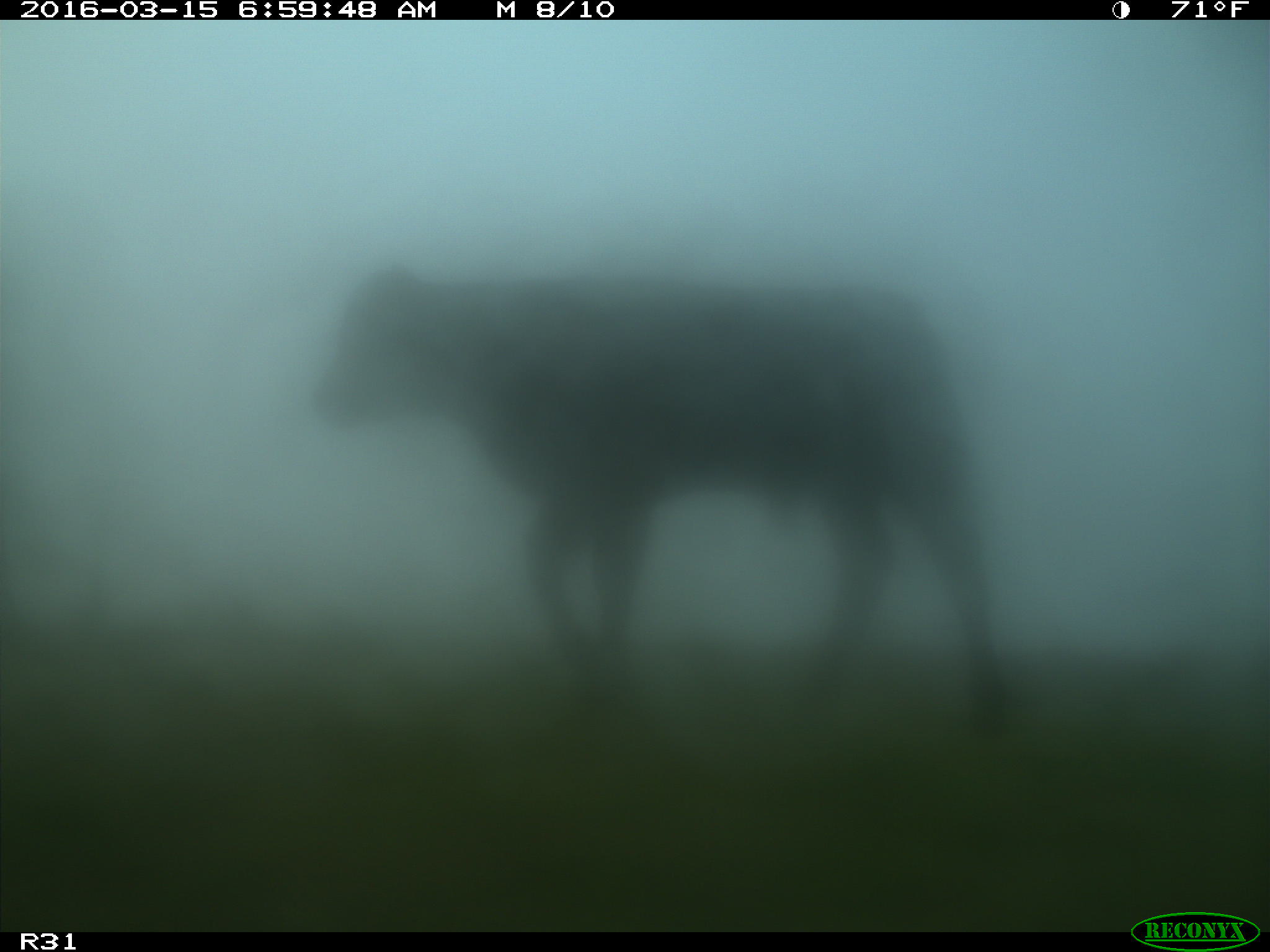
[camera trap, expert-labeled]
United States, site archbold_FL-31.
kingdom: Animalia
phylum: Chordata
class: Mammalia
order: Artiodactyla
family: Bovidae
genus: Bos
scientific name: Bos taurus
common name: domestic cow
Bos taurus (domestic cow).